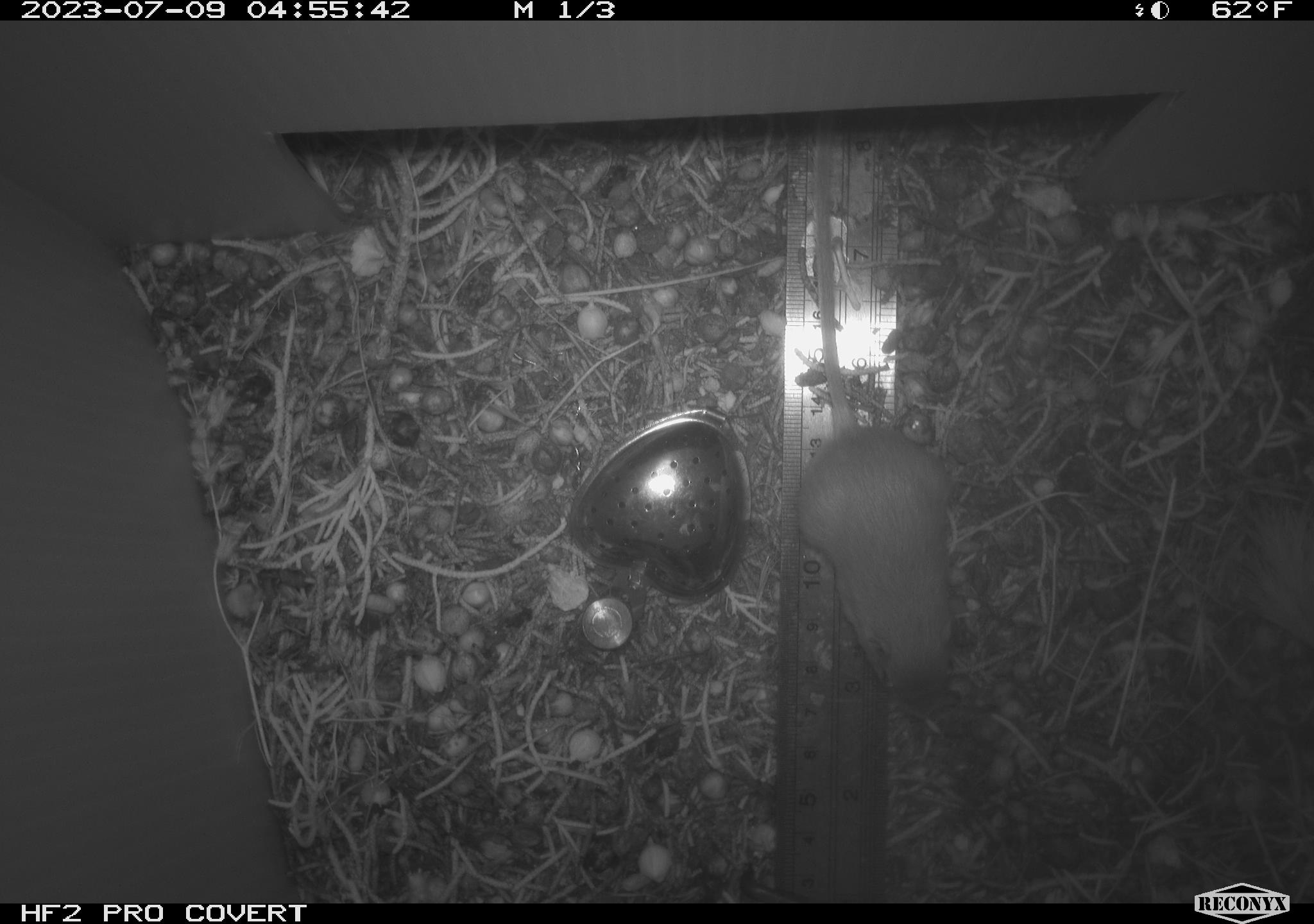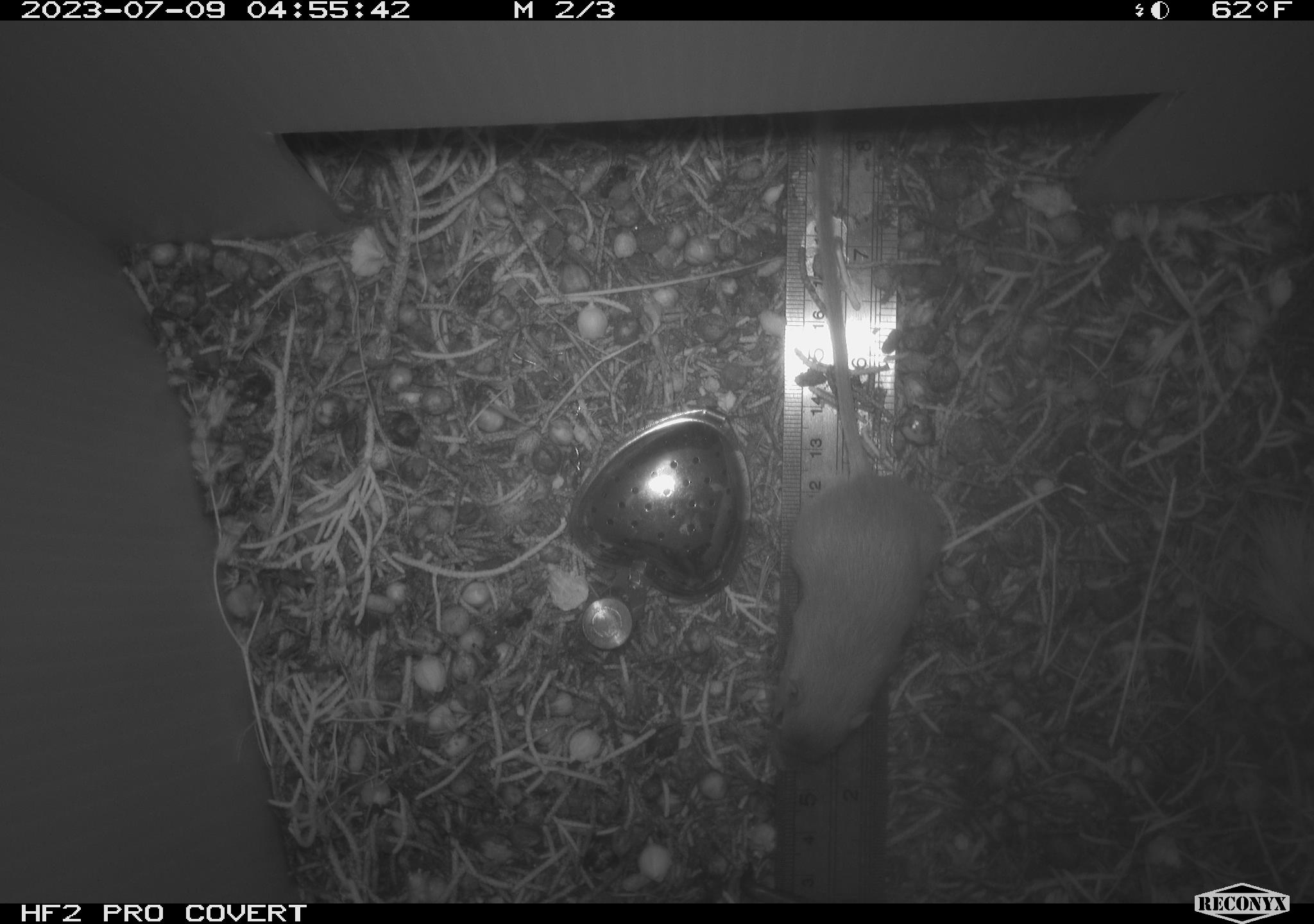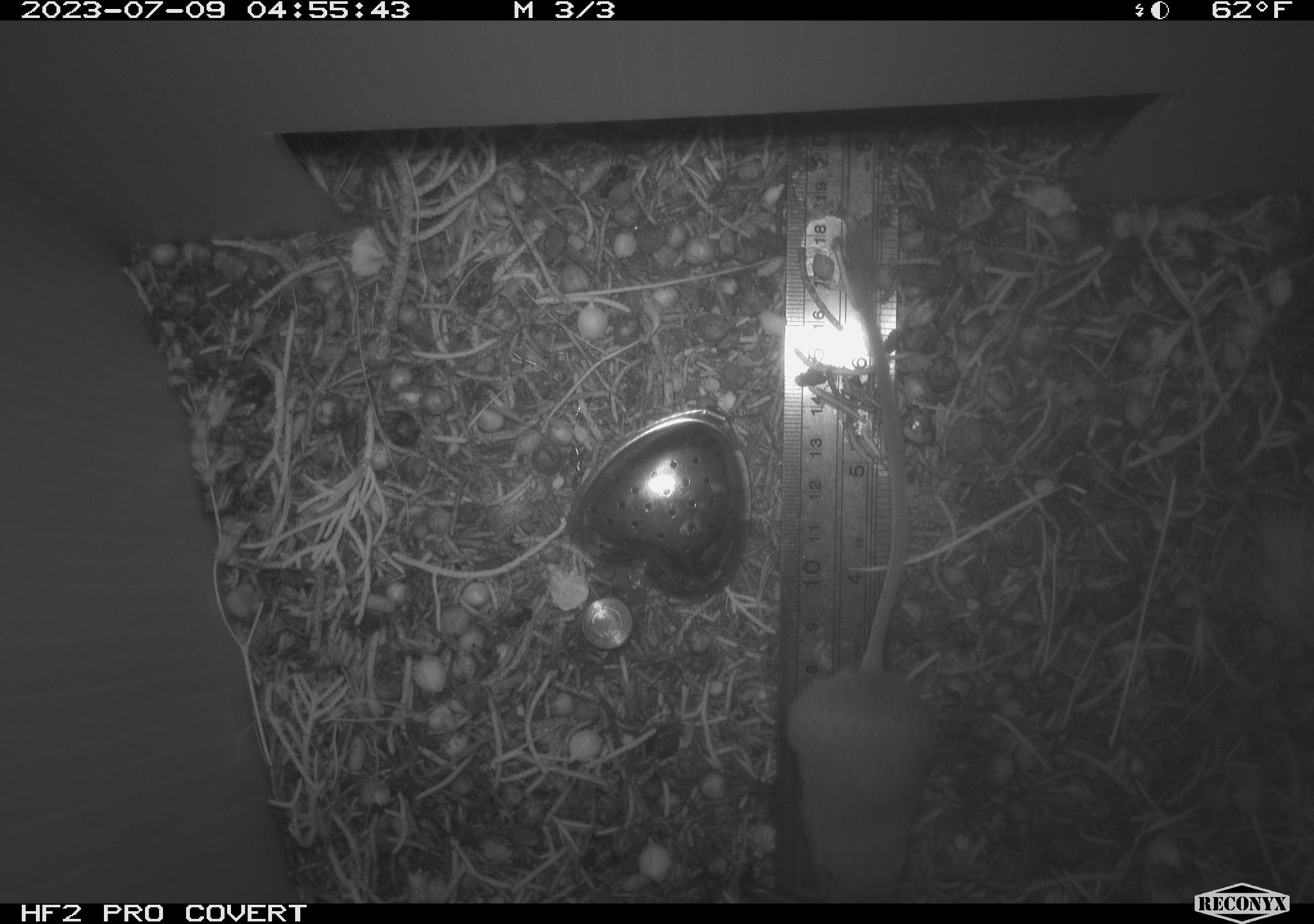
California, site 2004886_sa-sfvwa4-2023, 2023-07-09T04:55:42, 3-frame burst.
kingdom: Animalia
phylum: Chordata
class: Mammalia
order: Rodentia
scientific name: Rodentia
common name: mouse species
Mouse species (Rodentia).